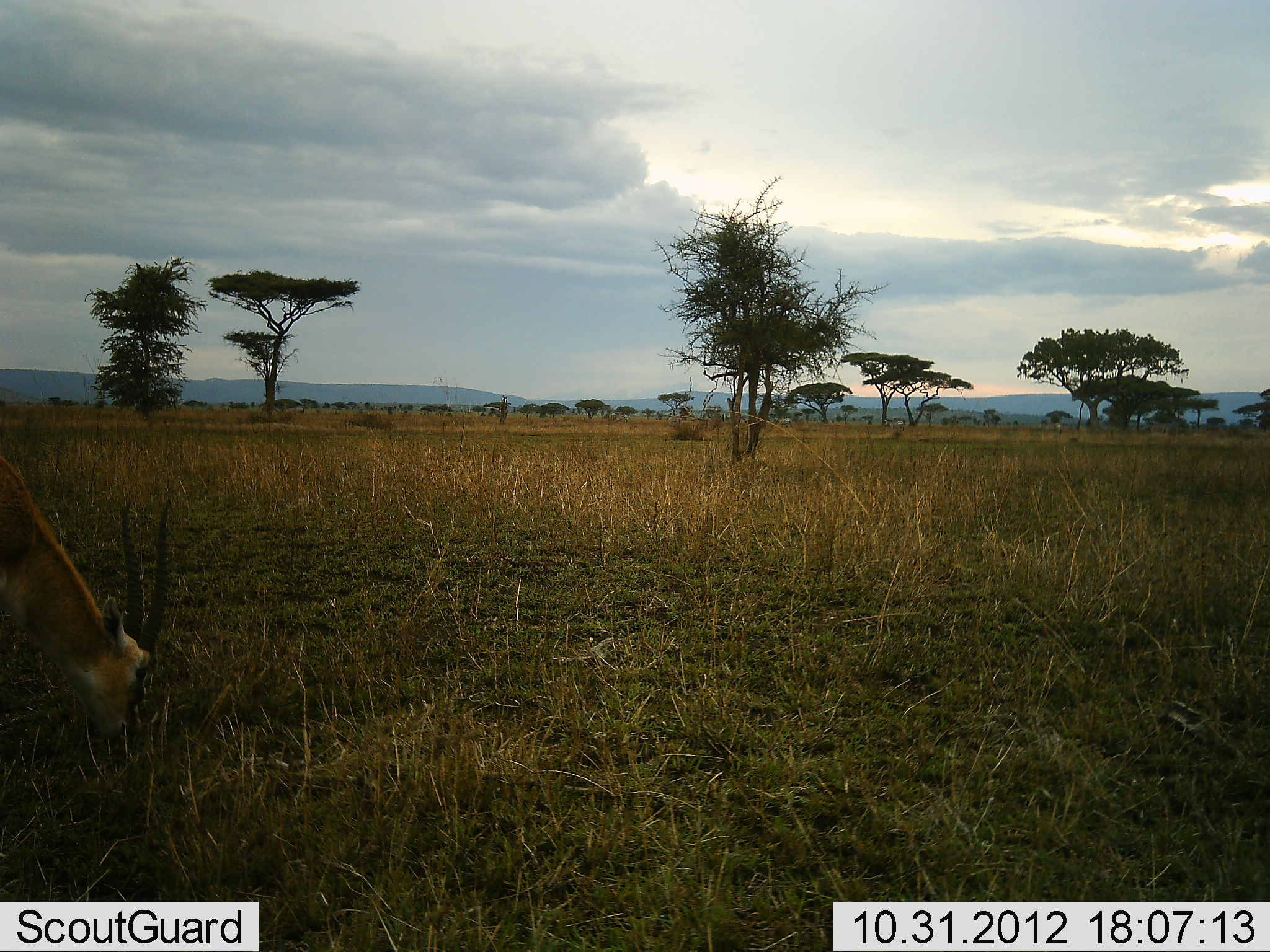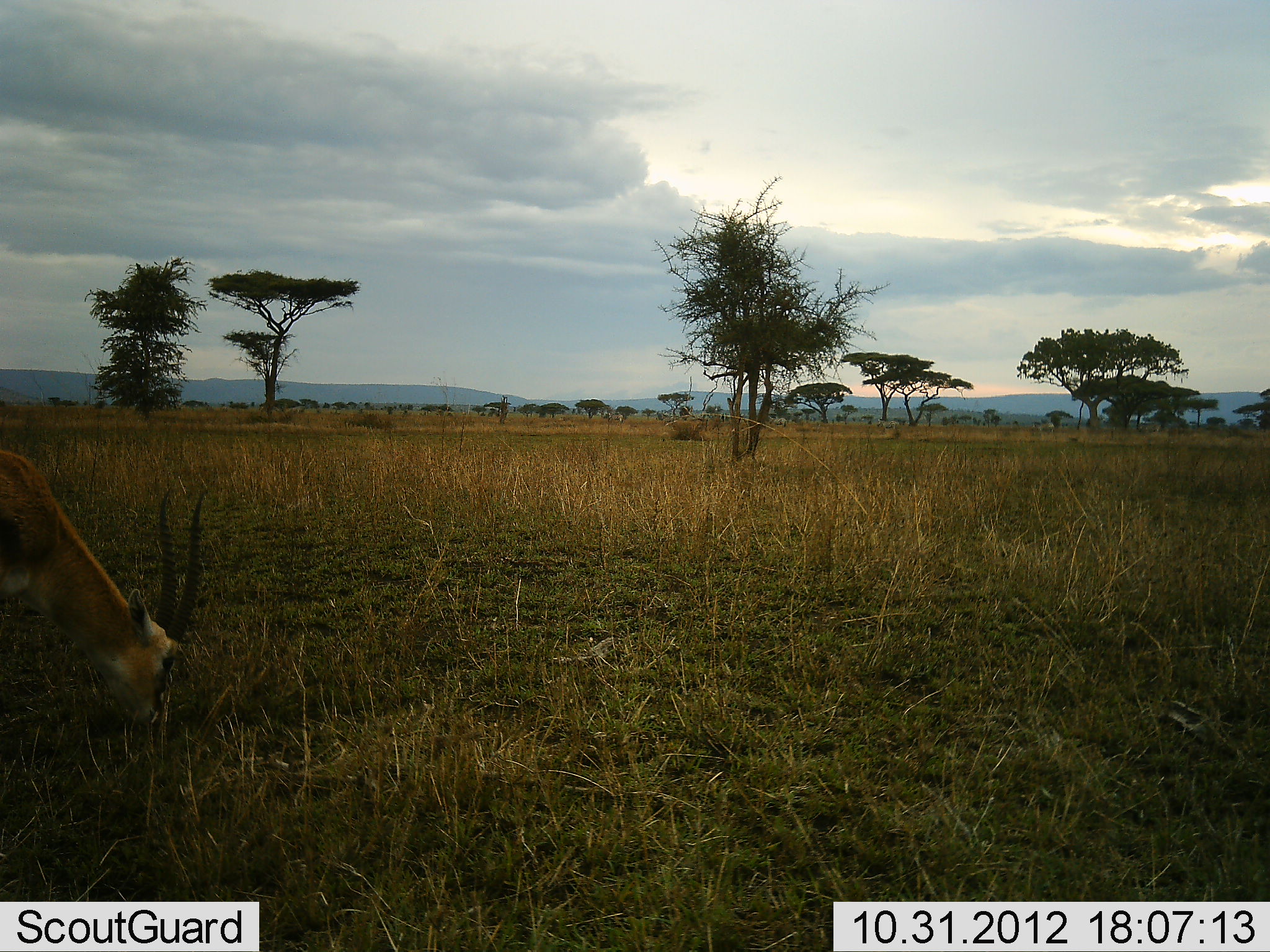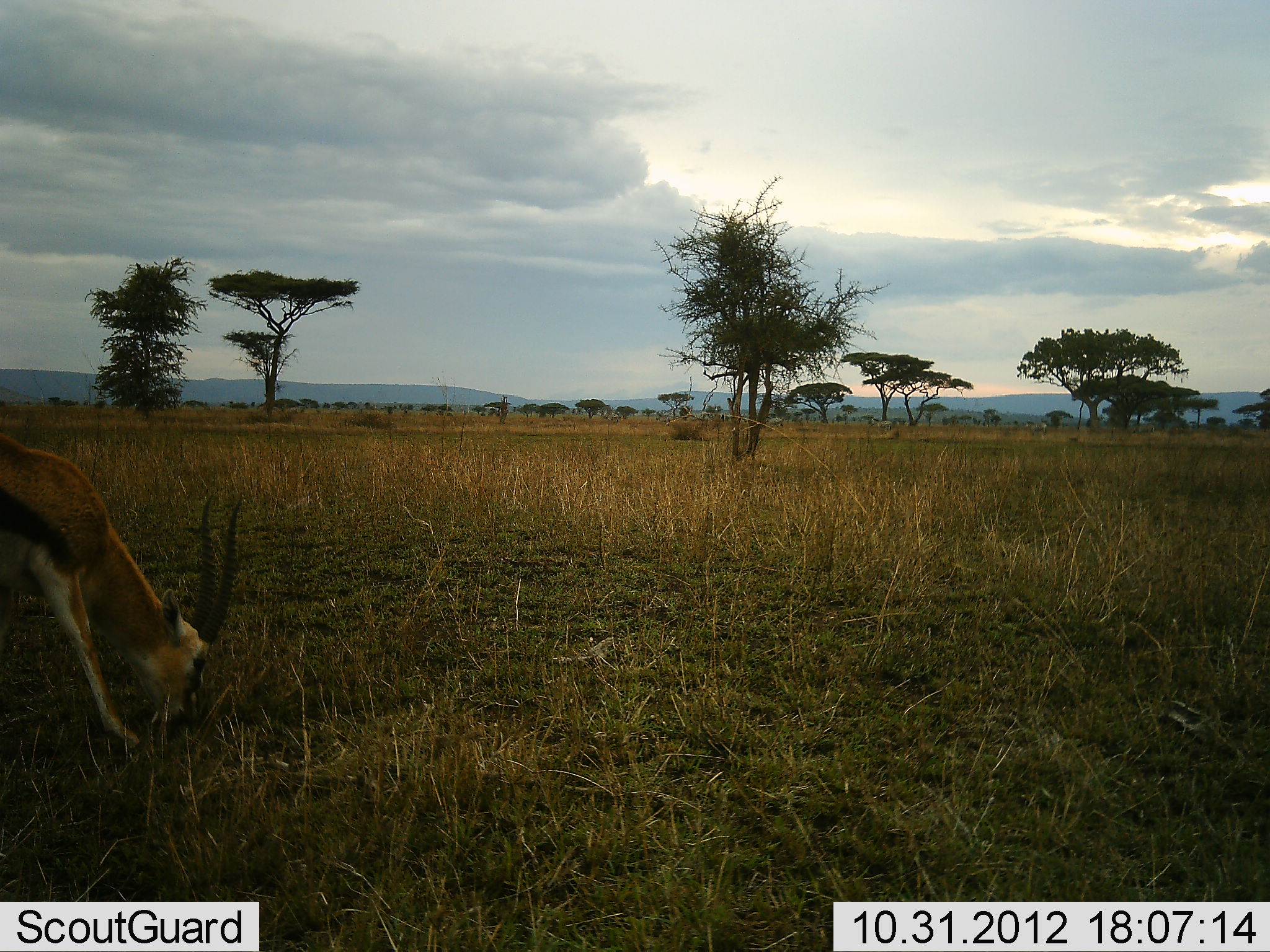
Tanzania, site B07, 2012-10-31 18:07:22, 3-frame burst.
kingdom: Animalia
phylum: Chordata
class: Mammalia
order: Artiodactyla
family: Bovidae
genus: Eudorcas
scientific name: Eudorcas thomsonii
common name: thomson's gazelle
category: gazellethomsons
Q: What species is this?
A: Gazellethomsons (thomson's gazelle) (Eudorcas thomsonii).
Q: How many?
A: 1.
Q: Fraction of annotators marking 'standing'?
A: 0%.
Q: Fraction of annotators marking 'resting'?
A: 0%.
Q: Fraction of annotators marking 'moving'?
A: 36%.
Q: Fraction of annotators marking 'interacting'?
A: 0%.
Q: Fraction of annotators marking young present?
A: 0%.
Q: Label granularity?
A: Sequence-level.